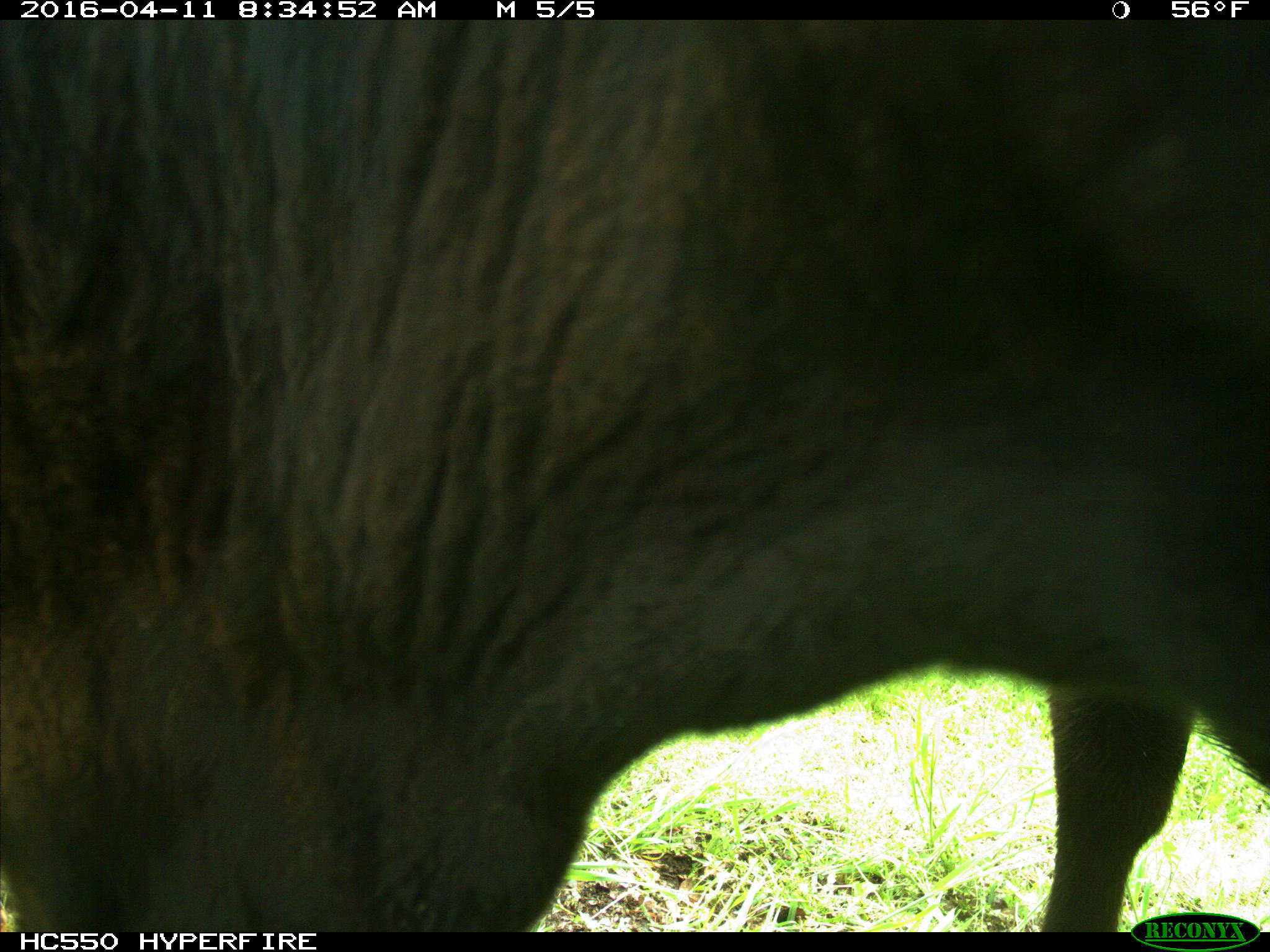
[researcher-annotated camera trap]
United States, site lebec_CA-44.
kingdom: Animalia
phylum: Chordata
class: Mammalia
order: Artiodactyla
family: Bovidae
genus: Bos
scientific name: Bos taurus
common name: domestic cow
Bos taurus (domestic cow).